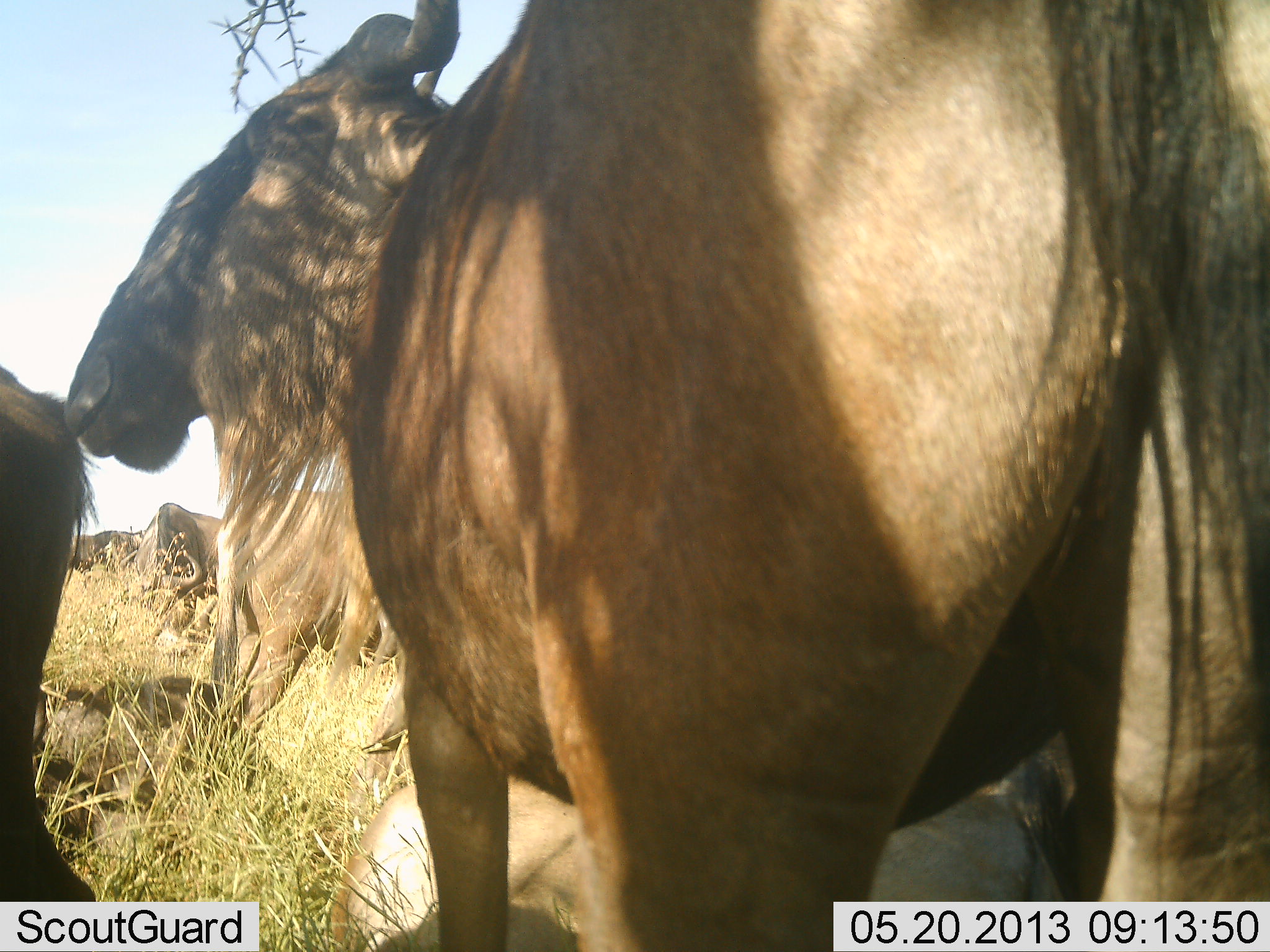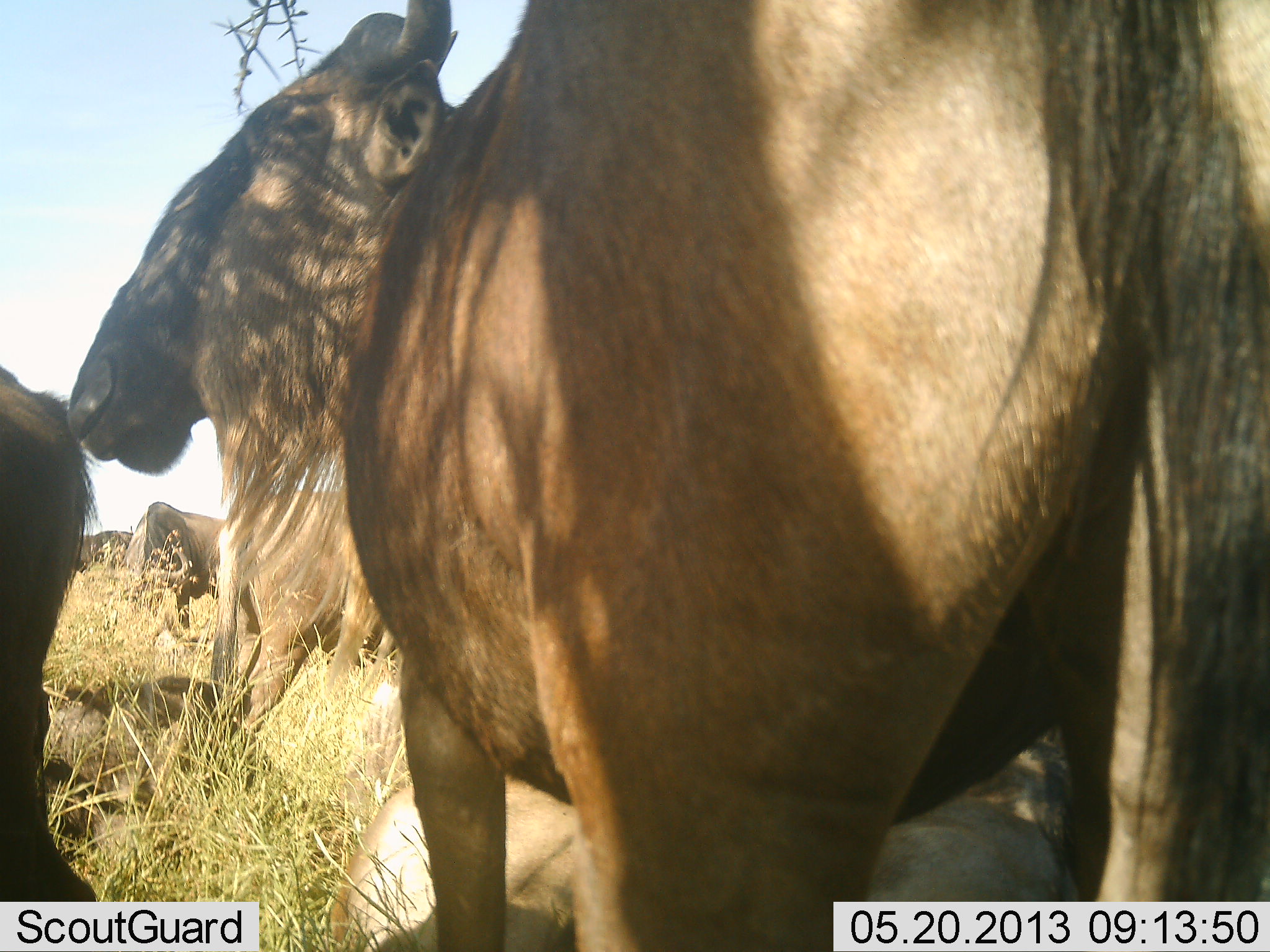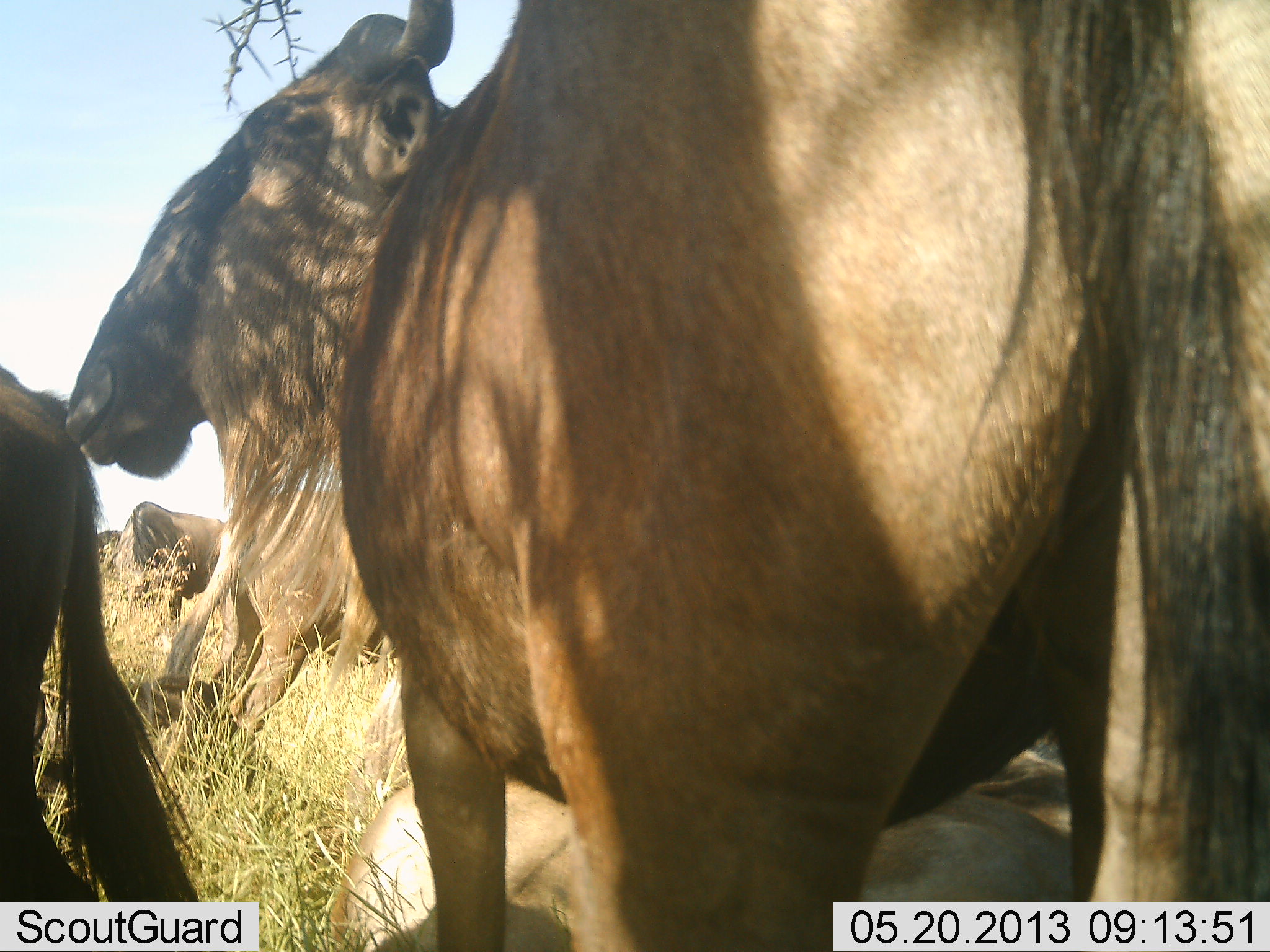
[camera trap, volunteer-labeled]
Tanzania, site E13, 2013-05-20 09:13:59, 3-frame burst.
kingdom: Animalia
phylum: Chordata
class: Mammalia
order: Artiodactyla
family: Bovidae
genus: Connochaetes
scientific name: Connochaetes taurinus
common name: blue wildebeest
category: wildebeest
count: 6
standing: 100%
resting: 76%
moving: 0%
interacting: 0%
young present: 0%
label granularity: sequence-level